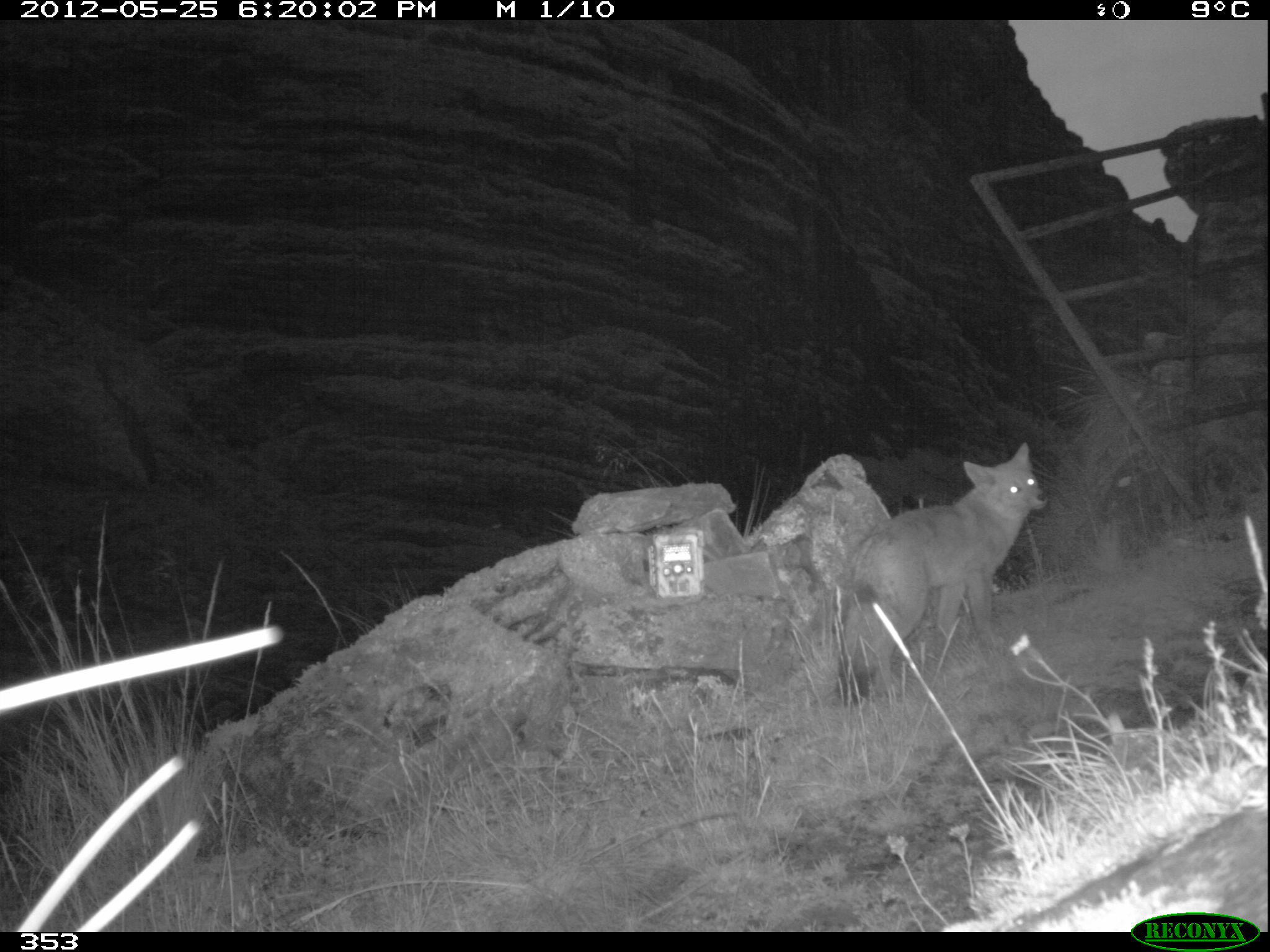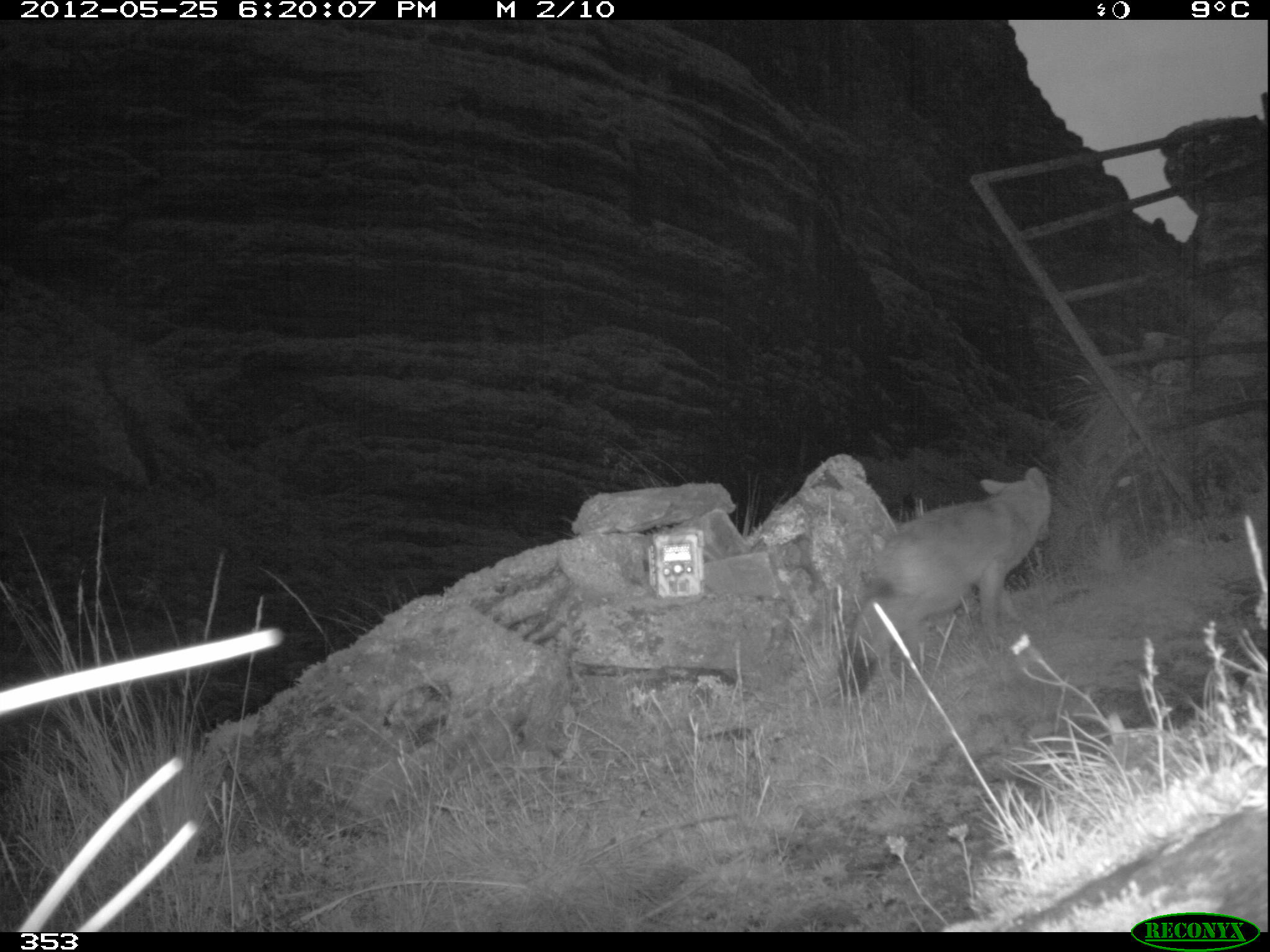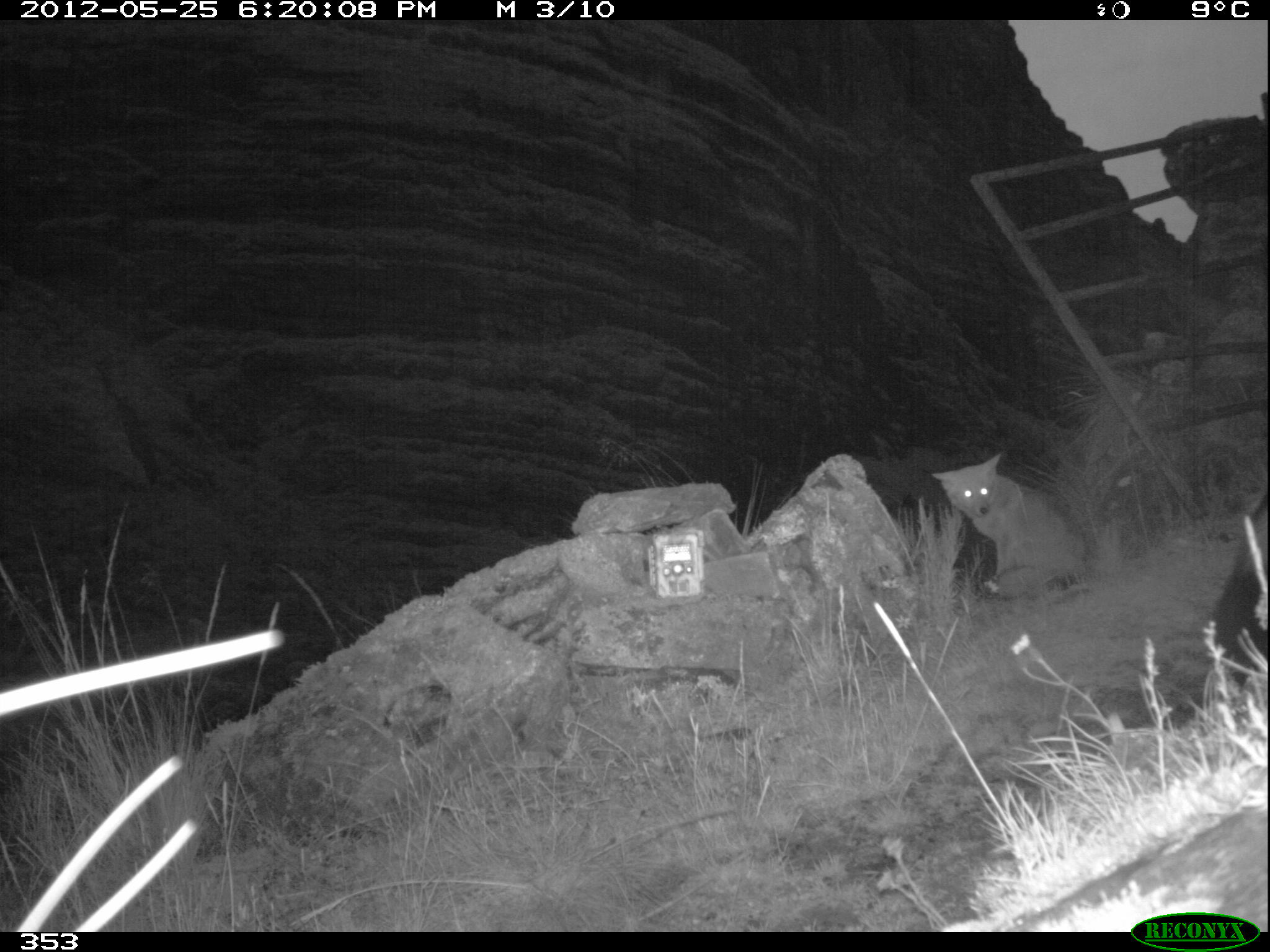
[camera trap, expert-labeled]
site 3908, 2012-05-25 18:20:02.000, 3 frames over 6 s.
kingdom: Animalia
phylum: Chordata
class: Mammalia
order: Carnivora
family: Canidae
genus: Lycalopex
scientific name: Lycalopex culpaeus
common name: culpeo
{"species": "Lycalopex culpaeus (culpeo)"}